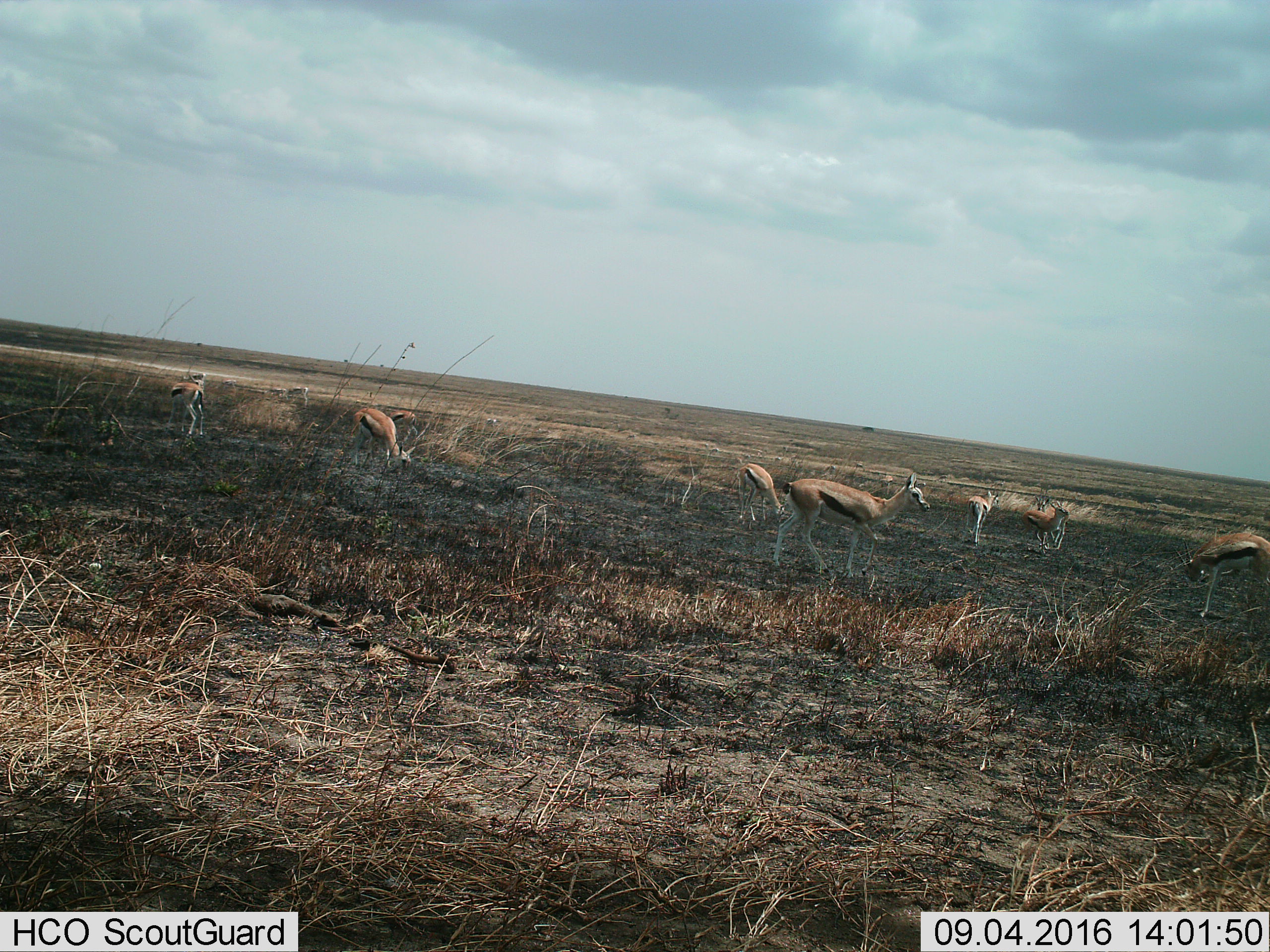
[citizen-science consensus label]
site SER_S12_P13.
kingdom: Animalia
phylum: Chordata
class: Mammalia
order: Artiodactyla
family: Bovidae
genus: Eudorcas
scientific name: Eudorcas thomsonii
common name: thomson's gazelle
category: gazellethomsons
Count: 10.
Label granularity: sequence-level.